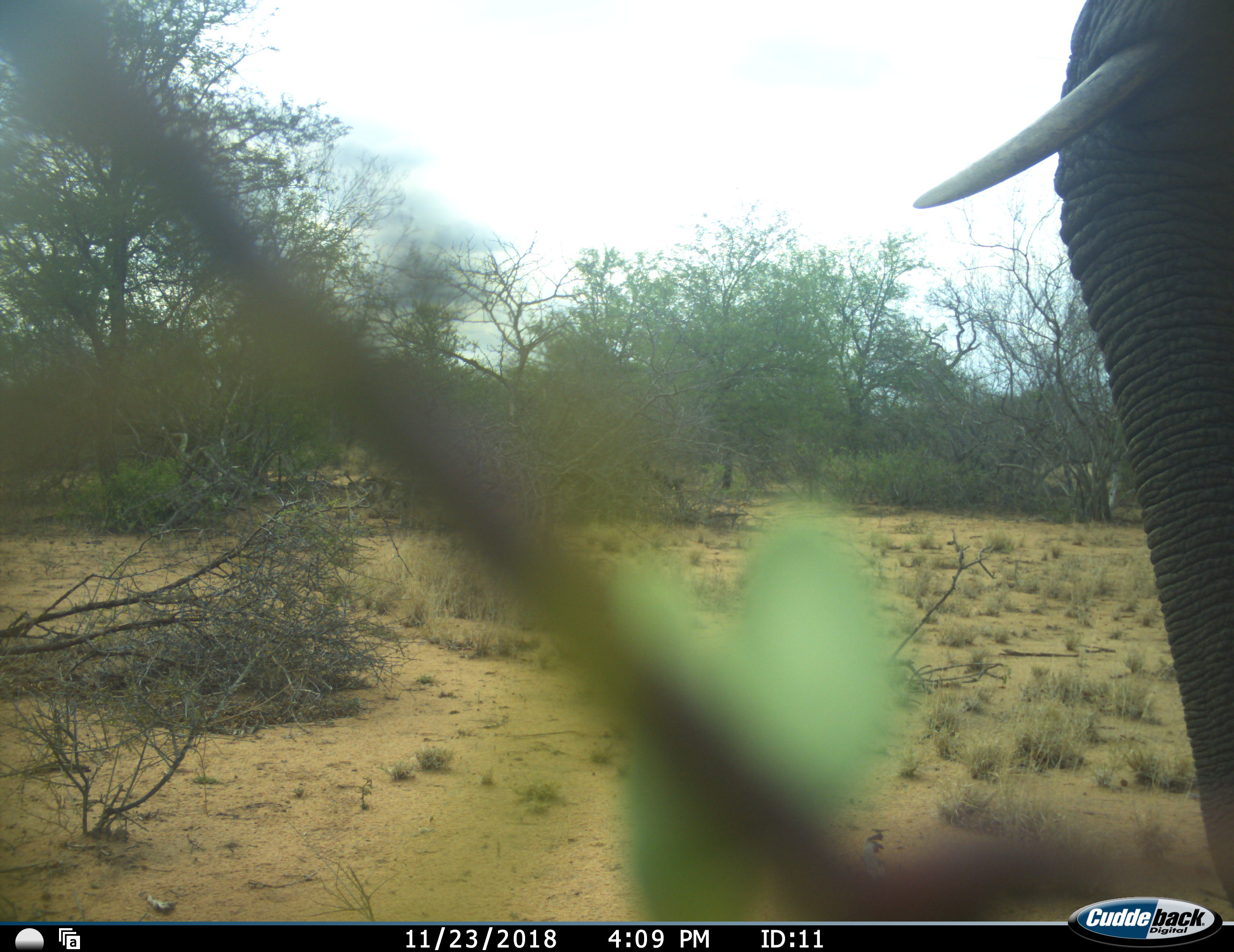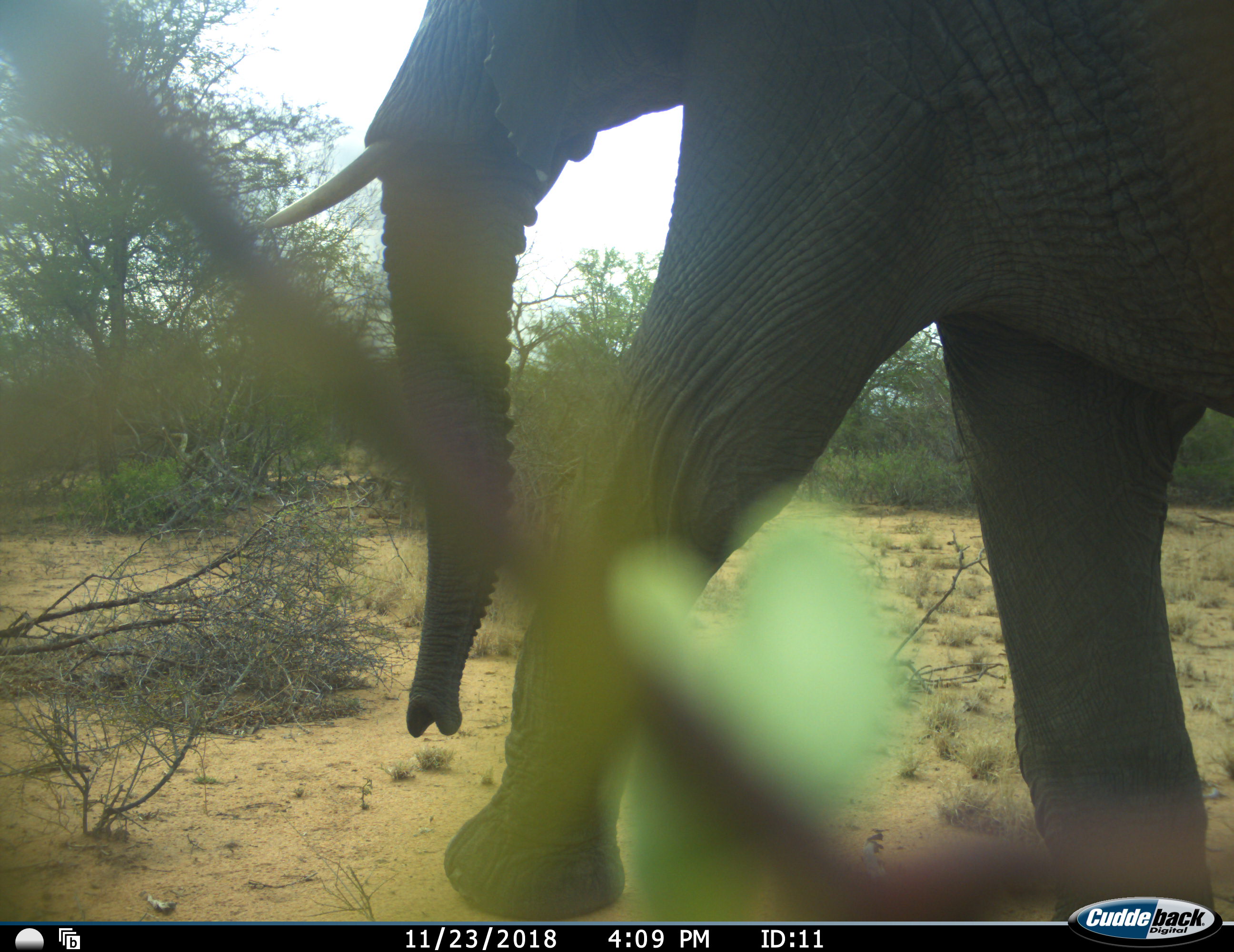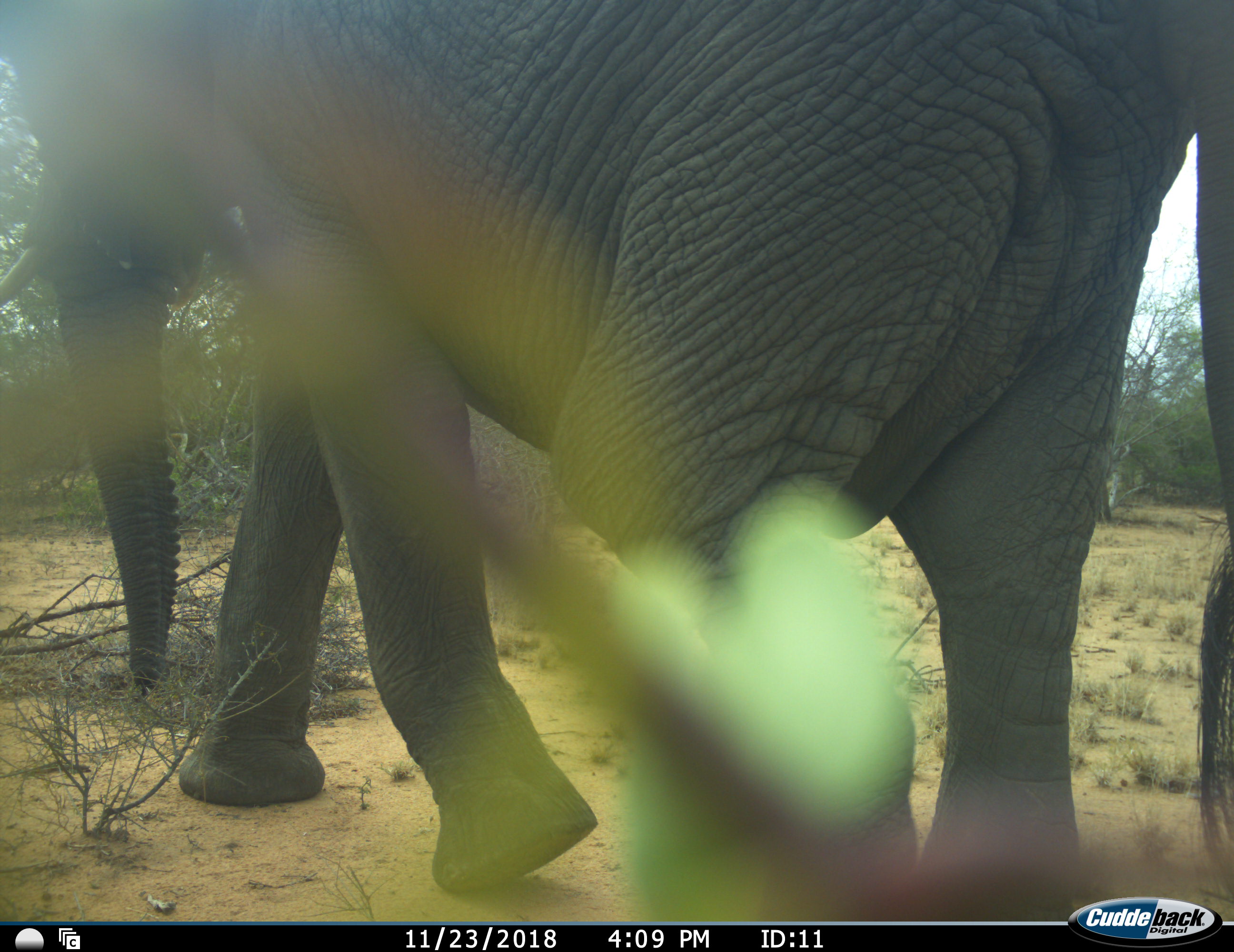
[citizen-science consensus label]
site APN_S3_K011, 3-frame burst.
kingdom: Animalia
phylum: Chordata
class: Mammalia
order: Proboscidea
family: Elephantidae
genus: Loxodonta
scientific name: Loxodonta africana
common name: african bush elephant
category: elephant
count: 1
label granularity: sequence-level